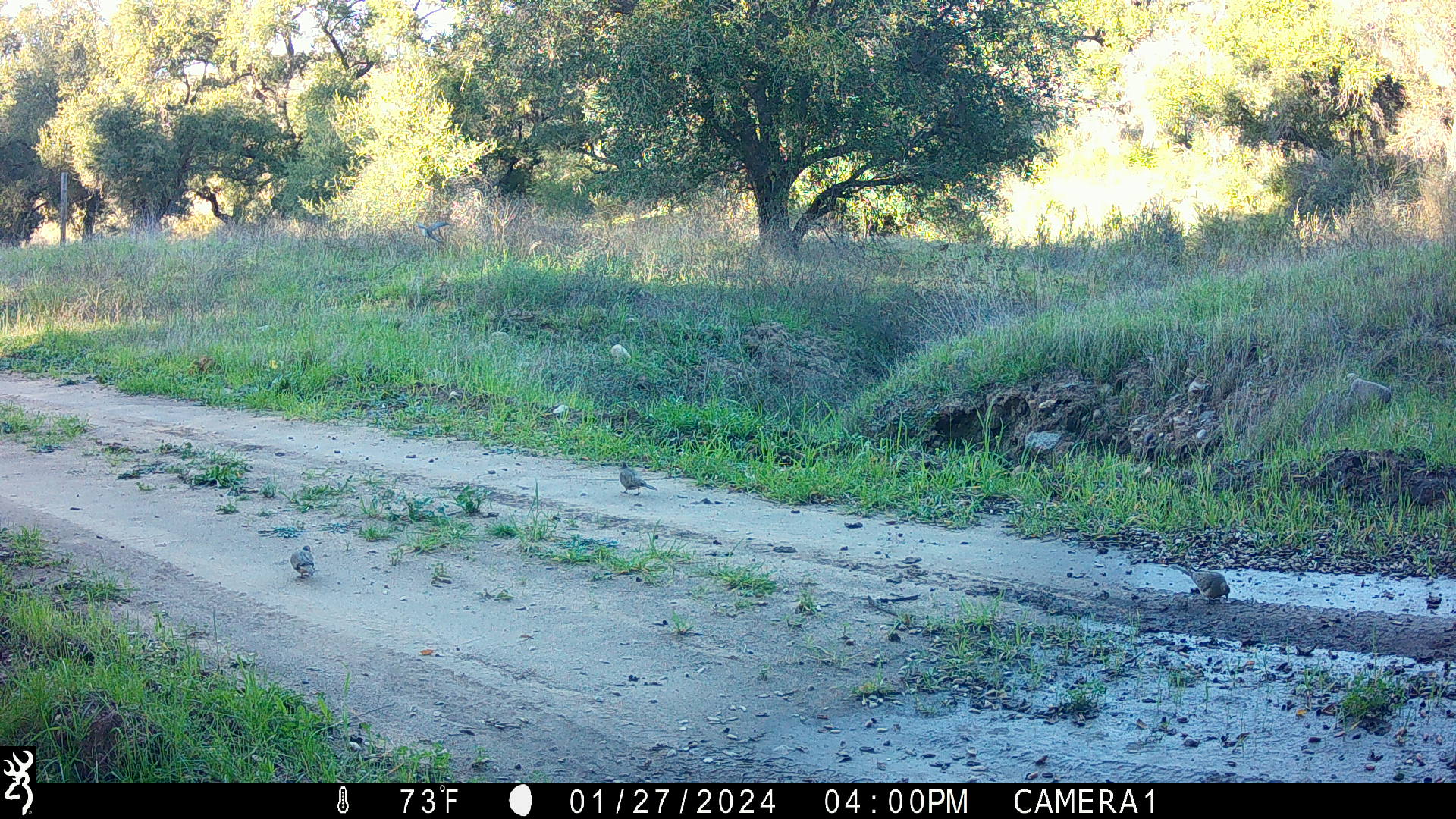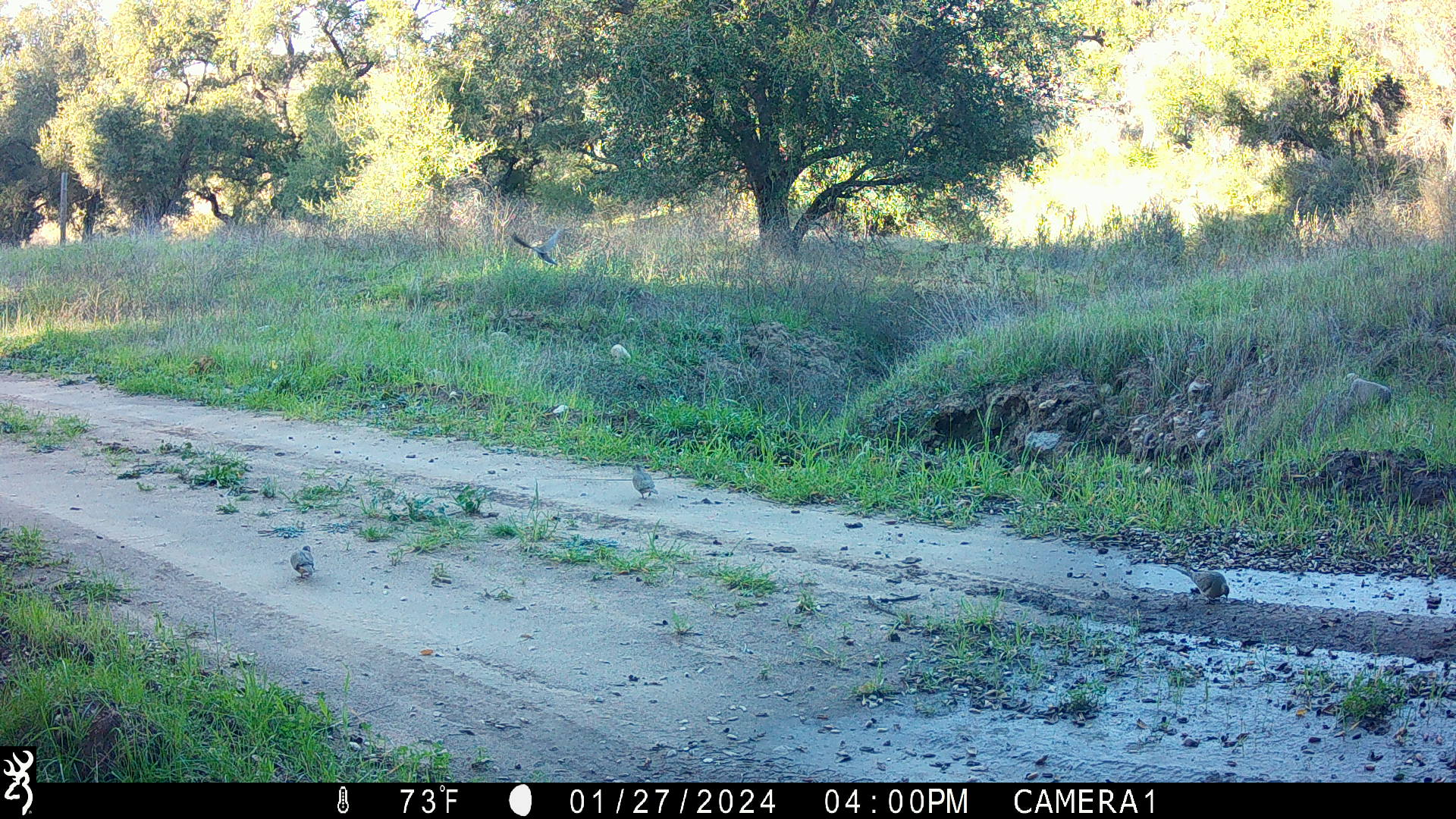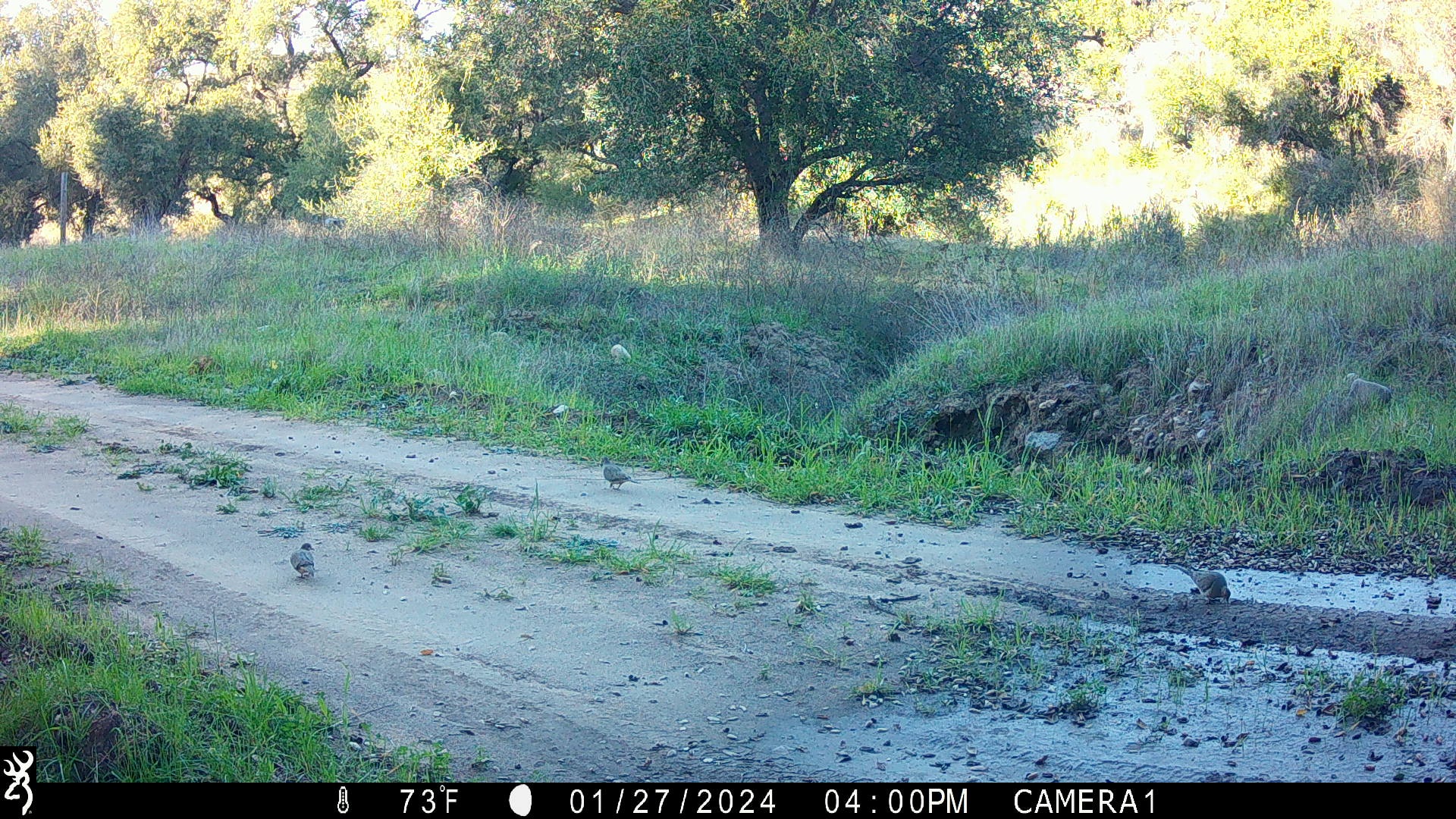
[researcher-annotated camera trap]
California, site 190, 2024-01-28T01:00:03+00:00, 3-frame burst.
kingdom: Animalia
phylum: Chordata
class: Aves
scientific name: Aves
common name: bird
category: unknown bird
Unknown bird (bird) (Aves).